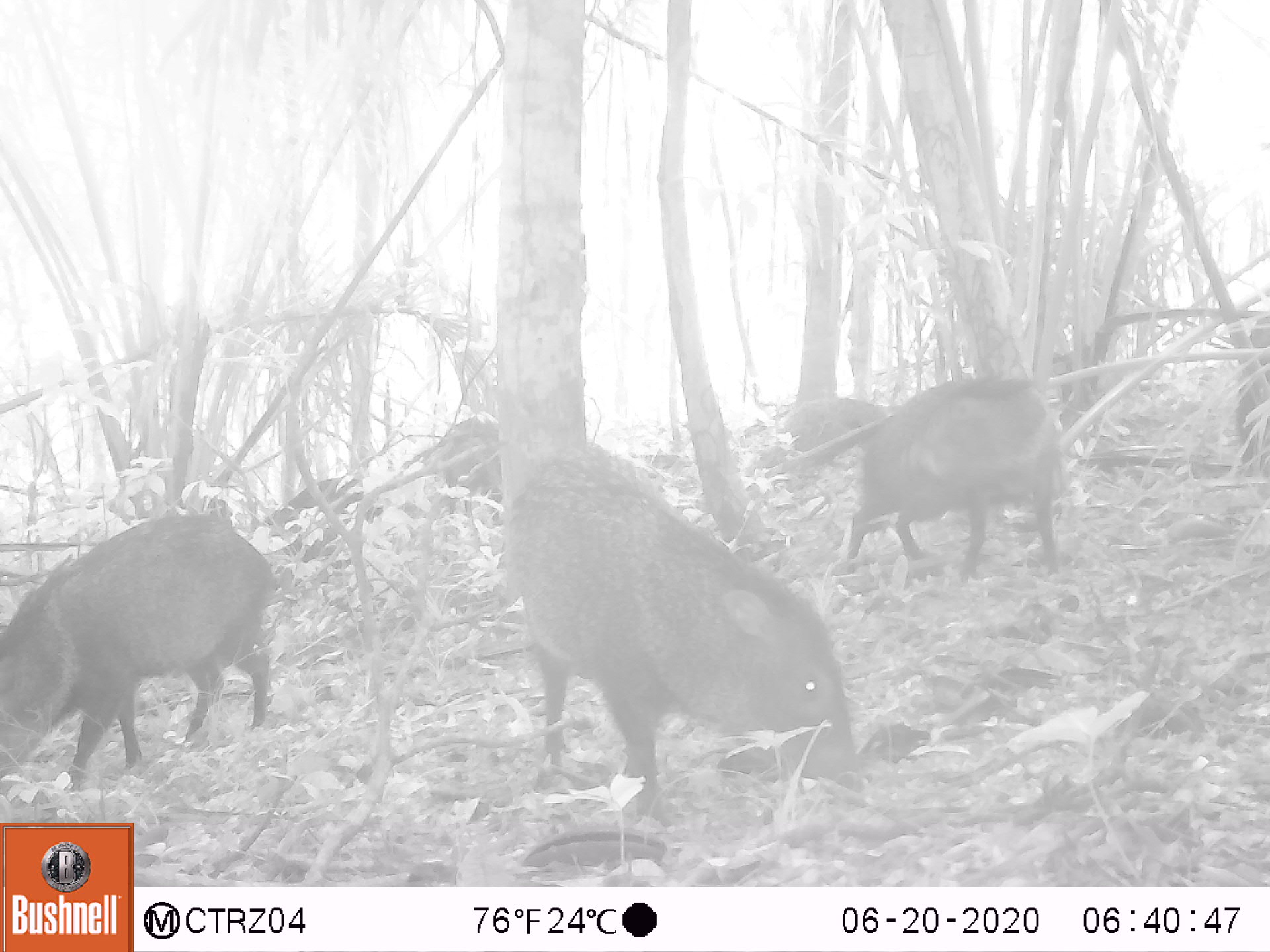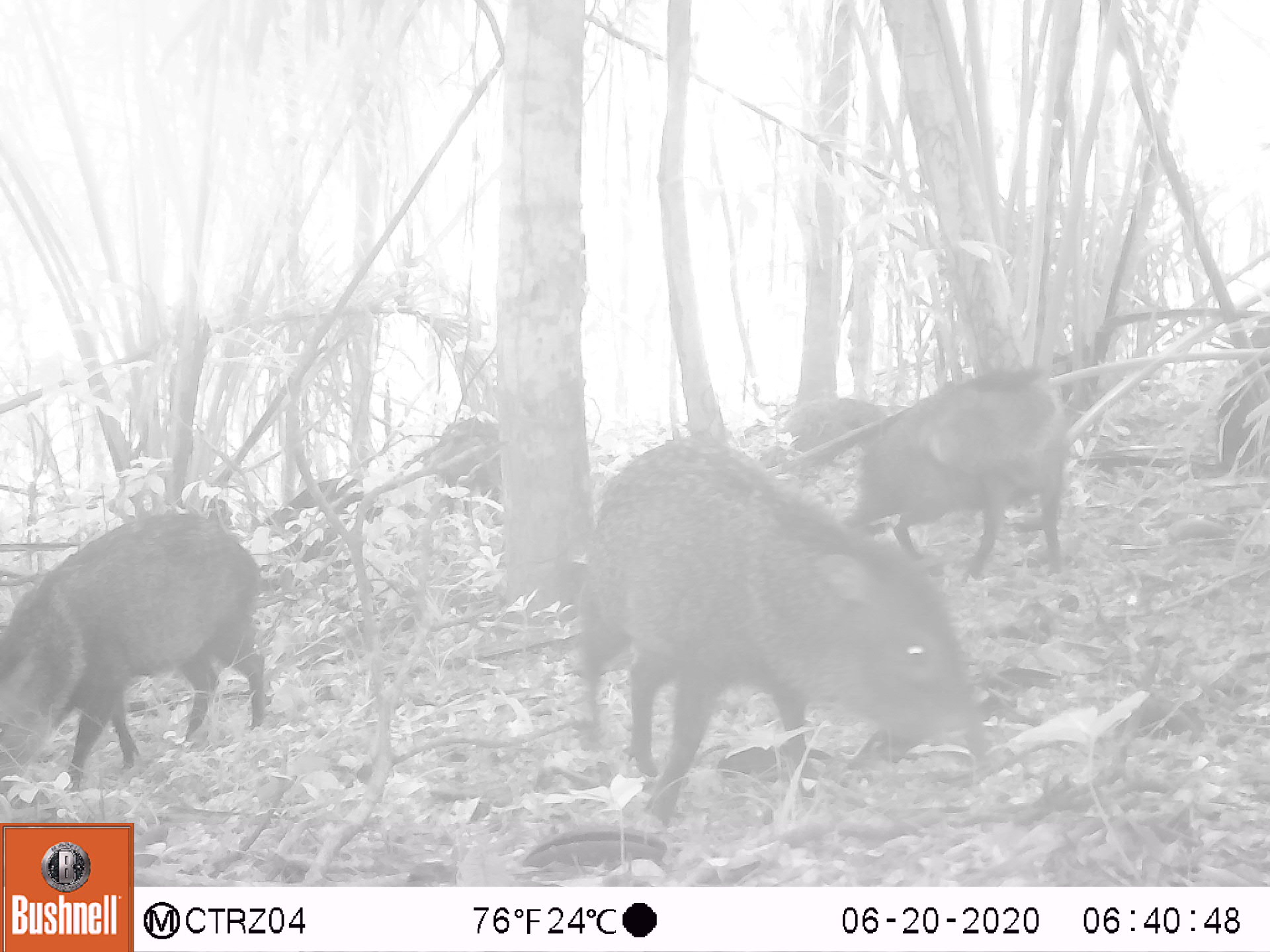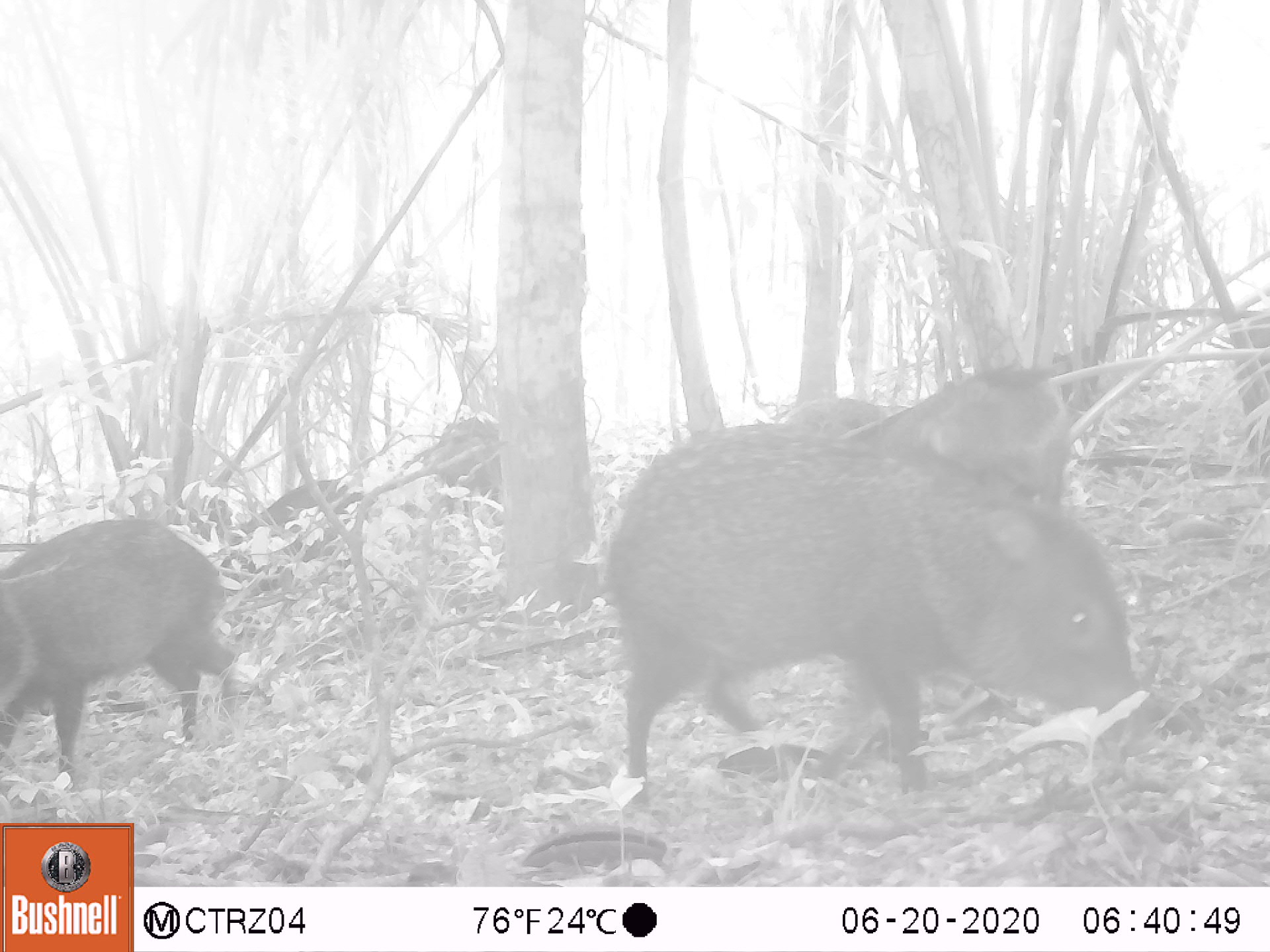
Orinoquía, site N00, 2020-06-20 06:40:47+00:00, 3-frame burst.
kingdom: Animalia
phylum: Chordata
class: Mammalia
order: Artiodactyla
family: Tayassuidae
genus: Pecari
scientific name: Pecari tajacu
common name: collared peccary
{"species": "collared peccary (Pecari tajacu)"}